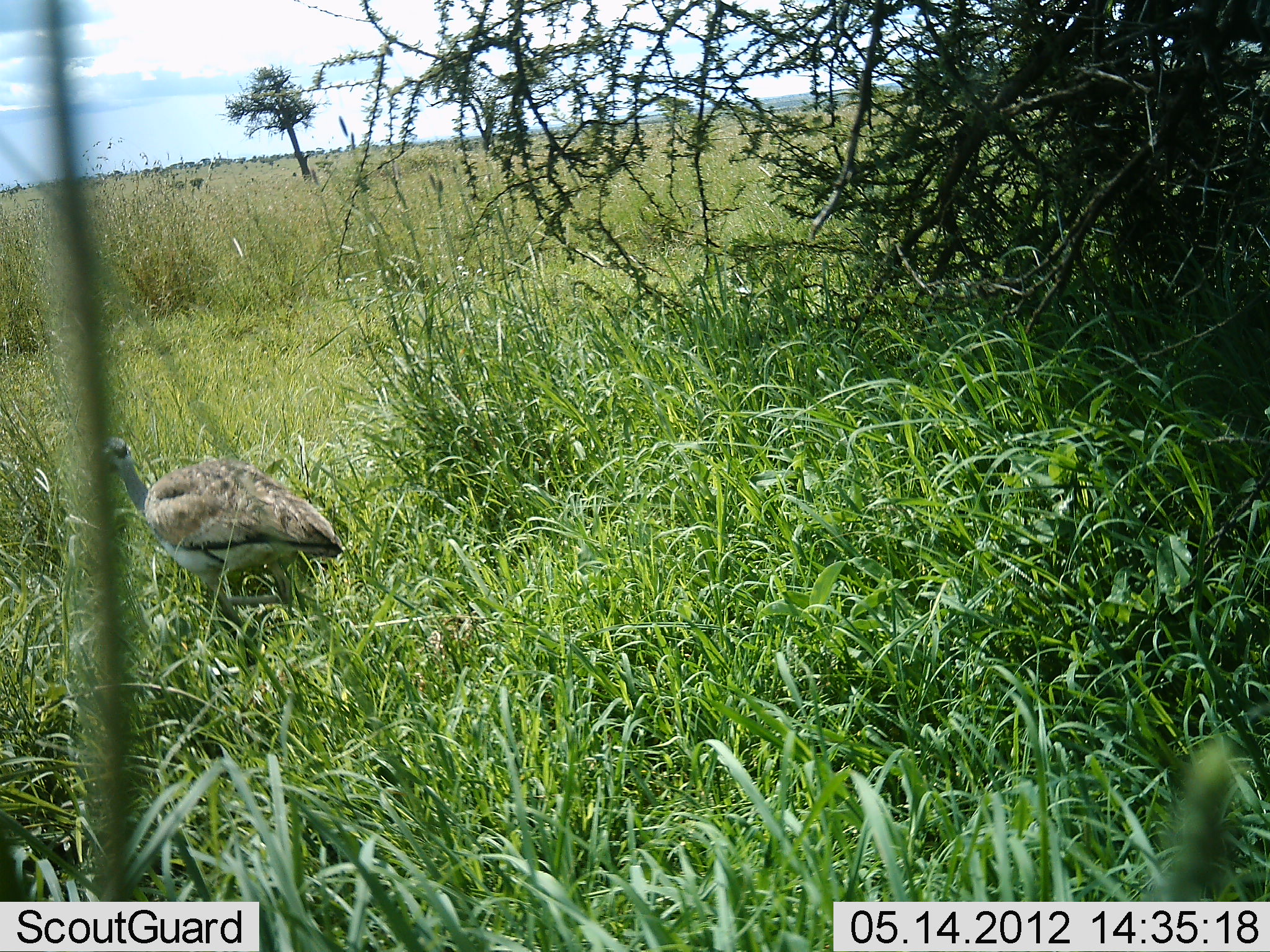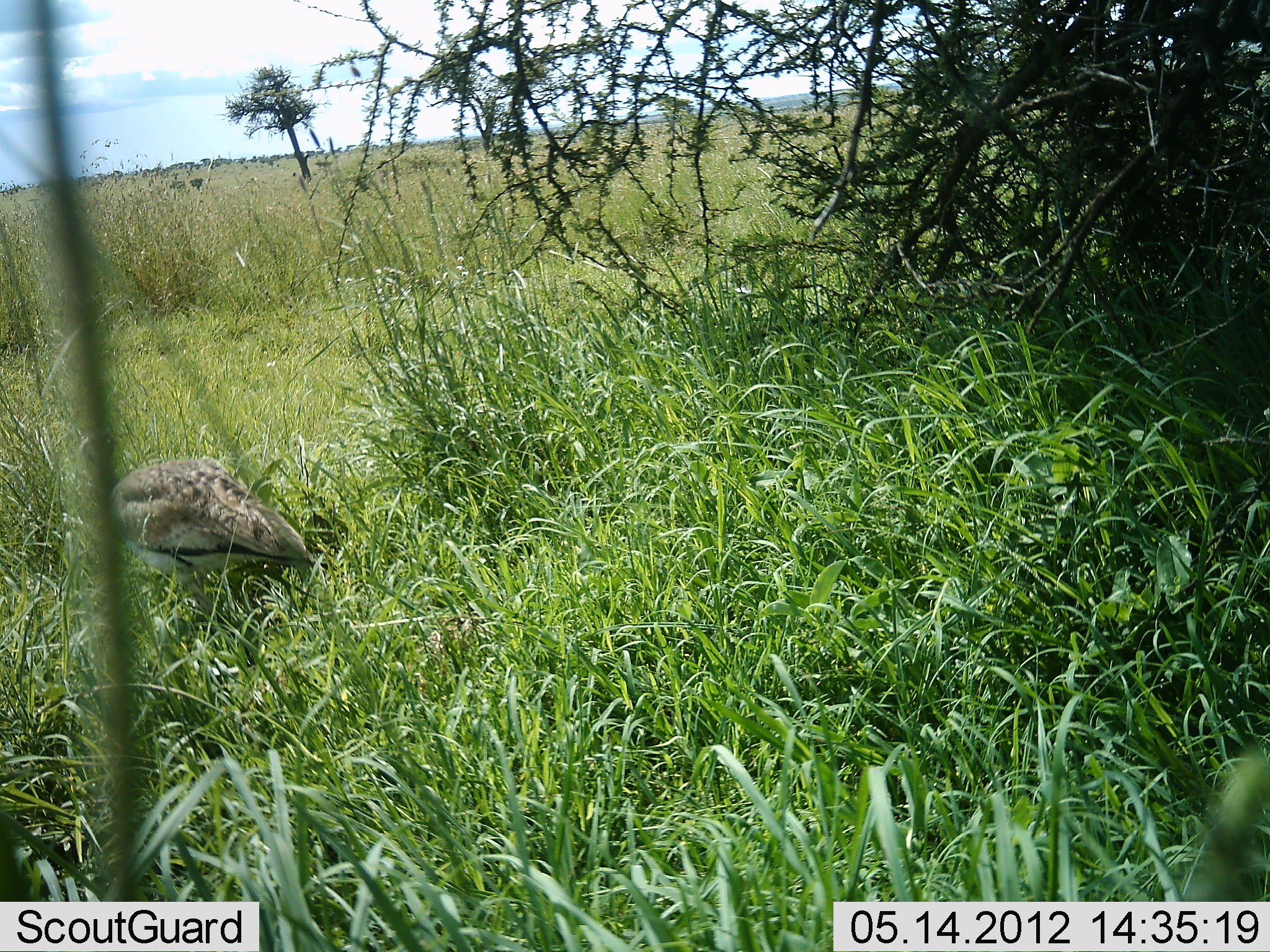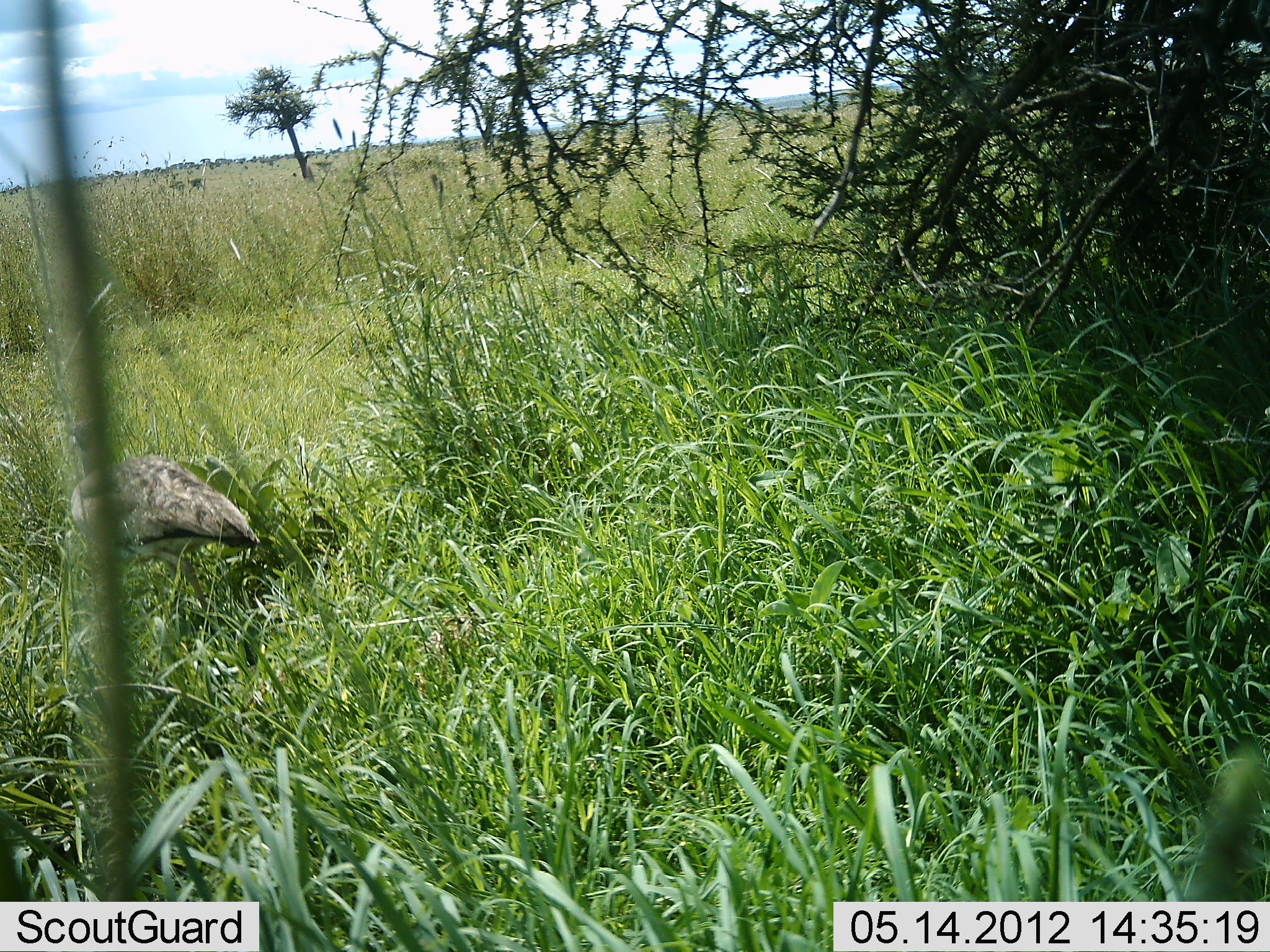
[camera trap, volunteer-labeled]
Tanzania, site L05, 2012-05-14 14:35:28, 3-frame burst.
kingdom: Animalia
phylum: Chordata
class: Aves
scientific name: Aves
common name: bird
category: otherbird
Otherbird (bird) (Aves), count 1. Behavior (volunteer vote fractions): standing 38%, resting 0%, moving 31%, interacting 0%. Young present (vote fraction): 0%. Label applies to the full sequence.